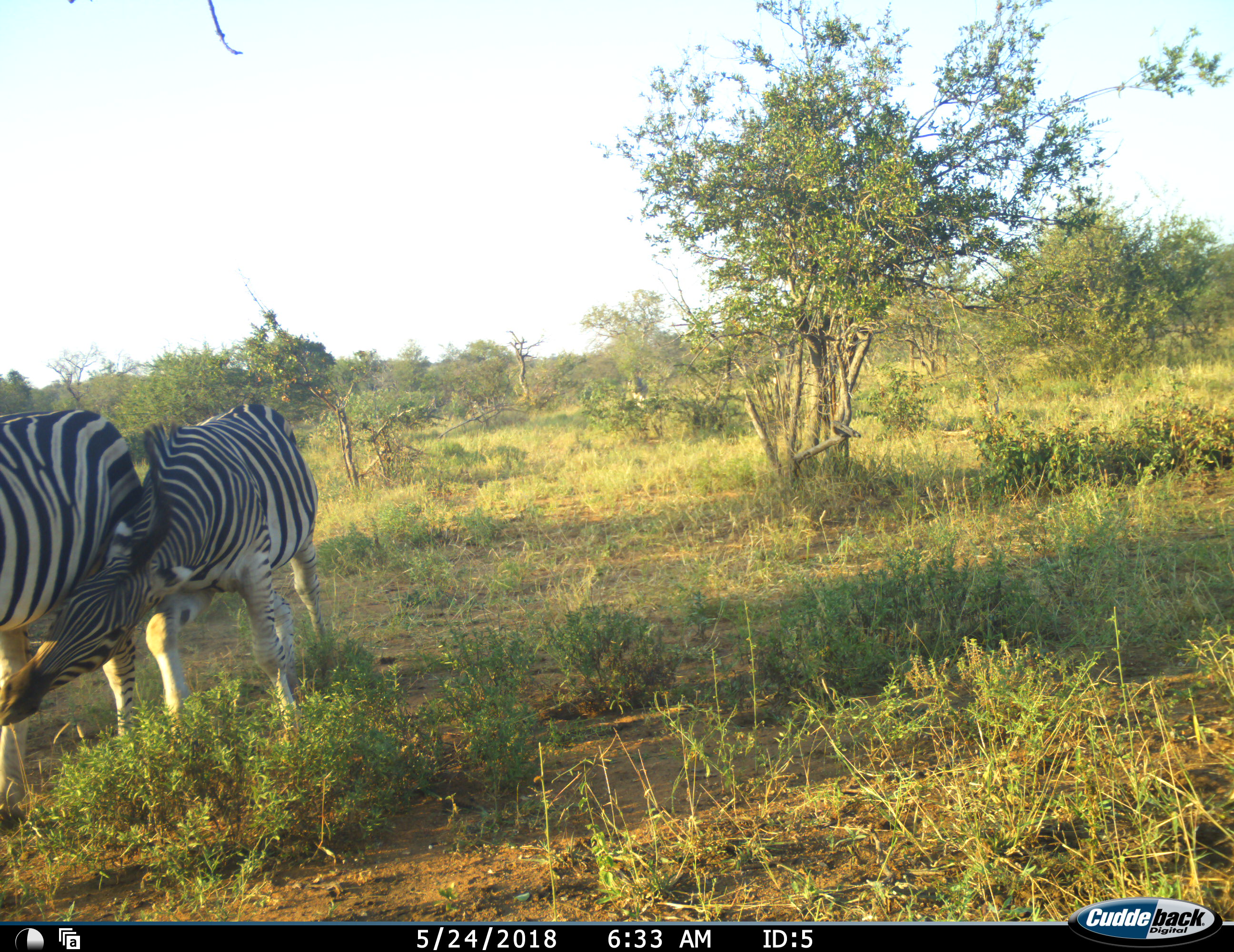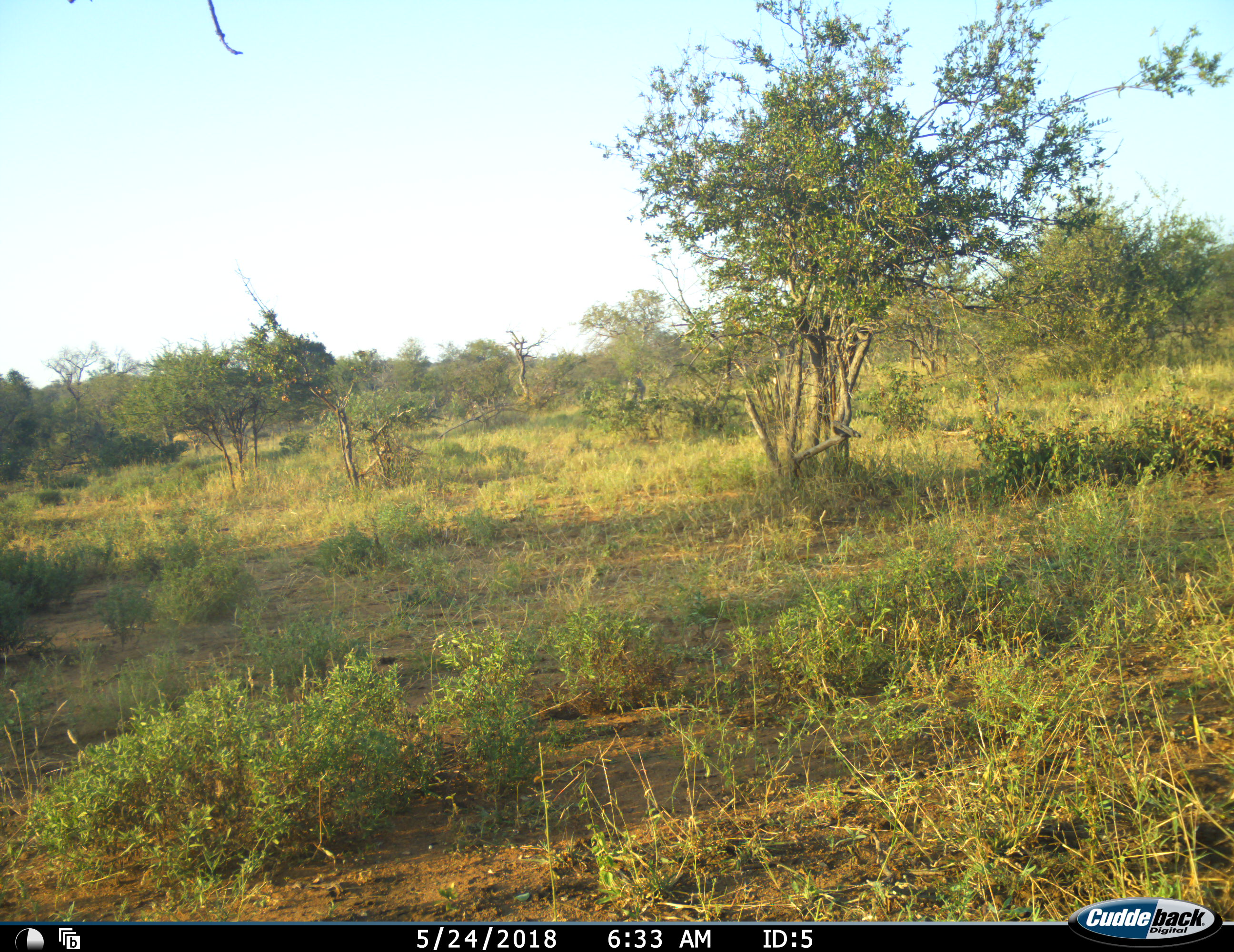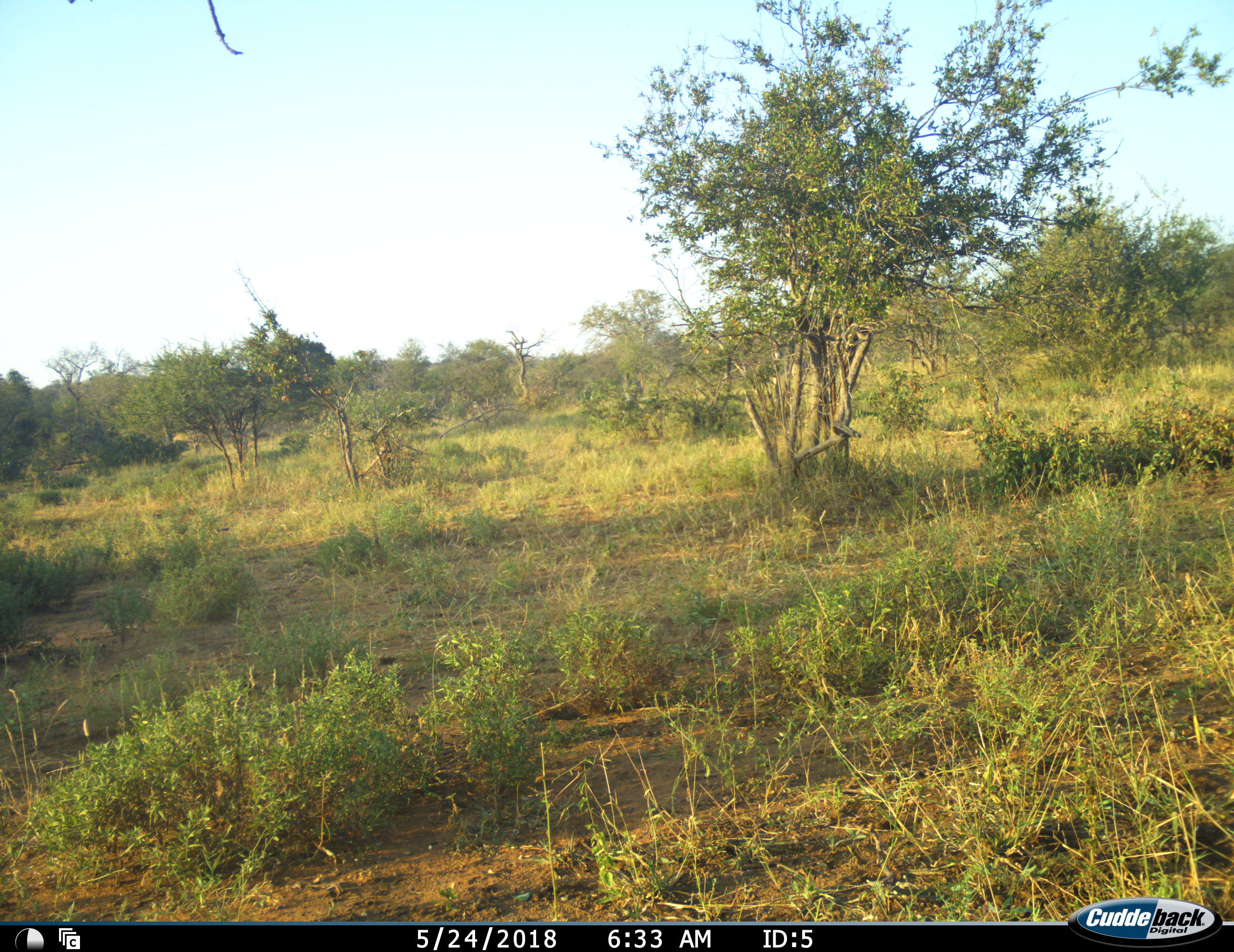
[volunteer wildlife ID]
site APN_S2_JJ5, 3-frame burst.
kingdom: Animalia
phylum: Chordata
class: Mammalia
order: Perissodactyla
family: Equidae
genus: Equus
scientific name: Equus quagga burchellii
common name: burchell's zebra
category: zebraburchells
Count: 2.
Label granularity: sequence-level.